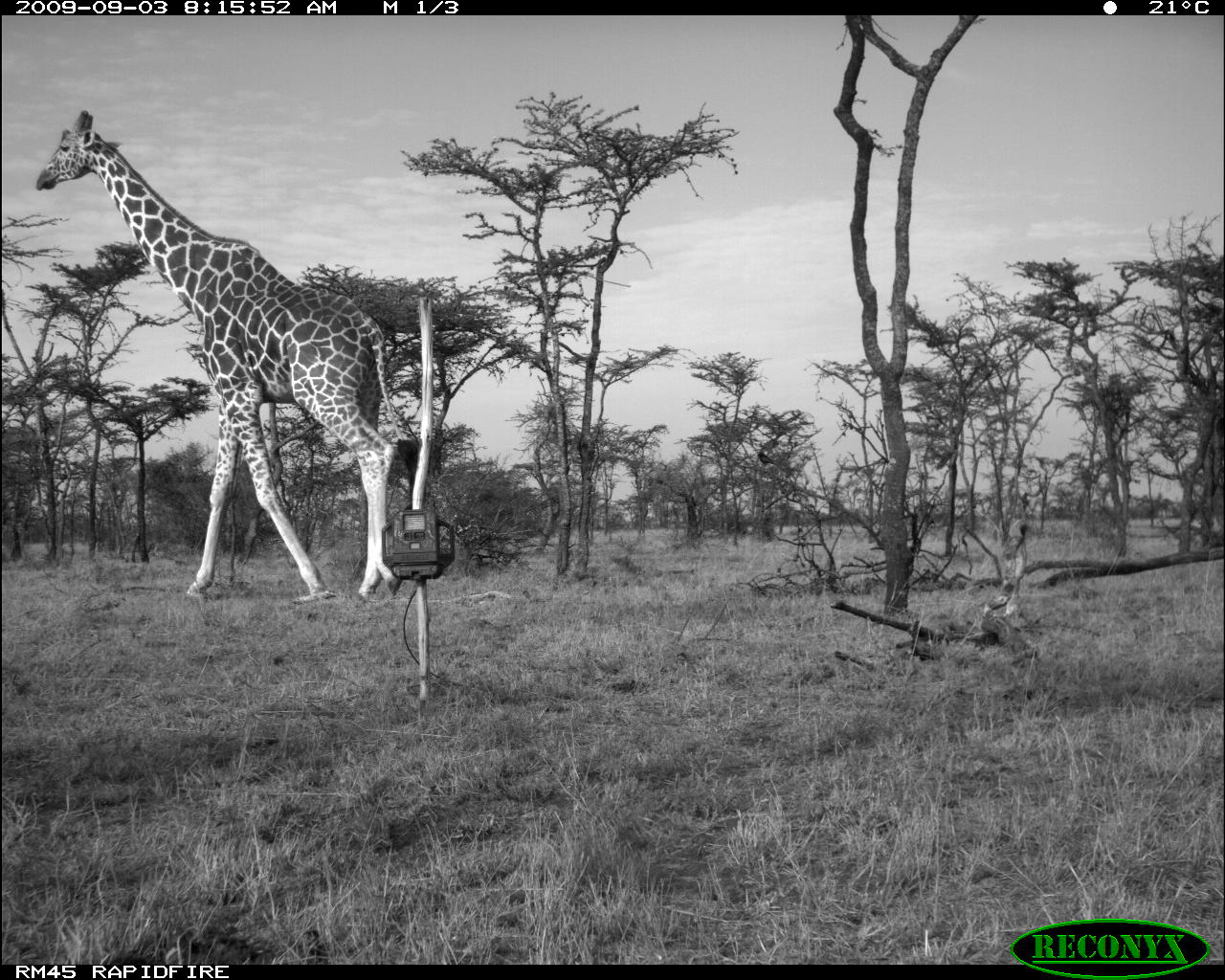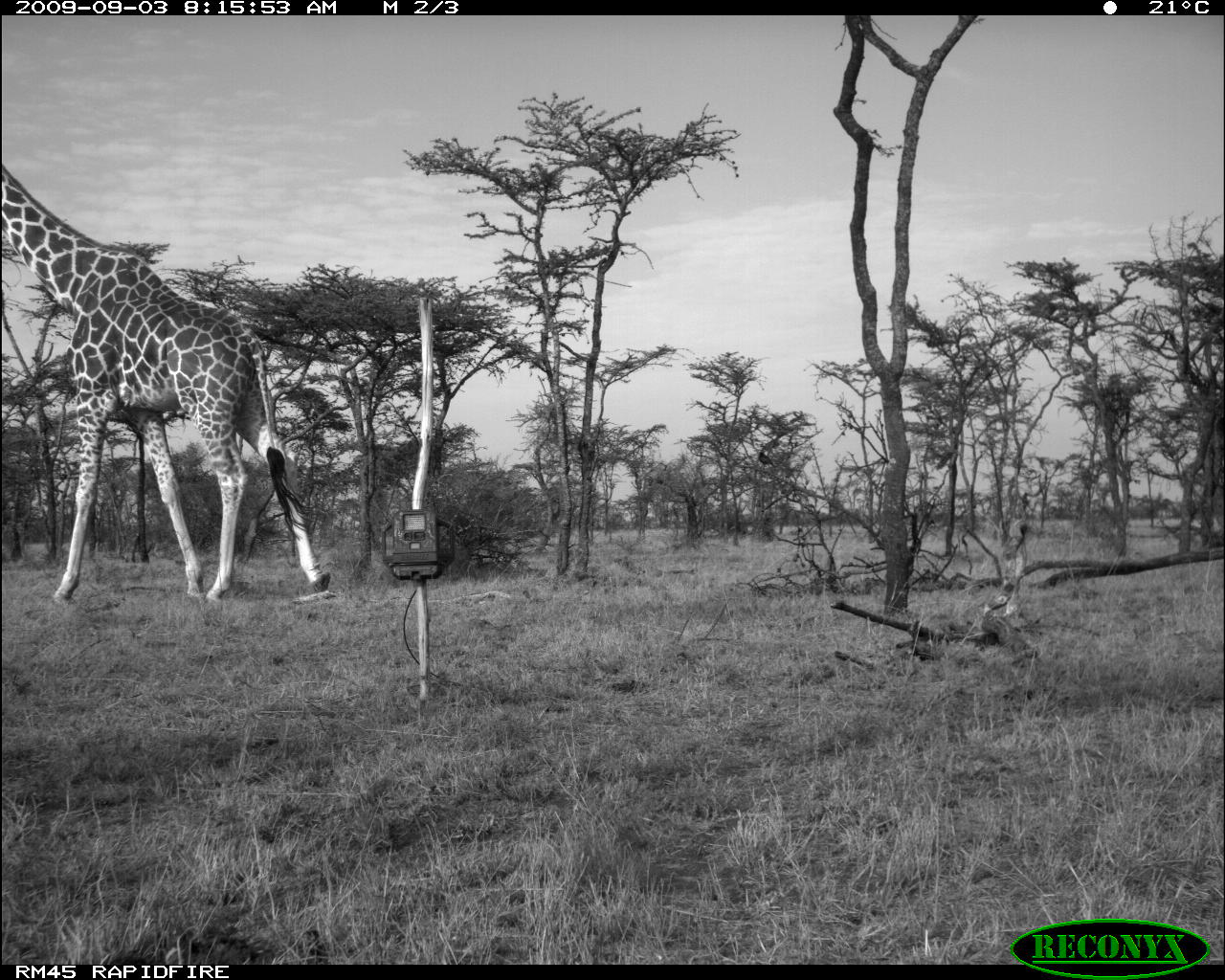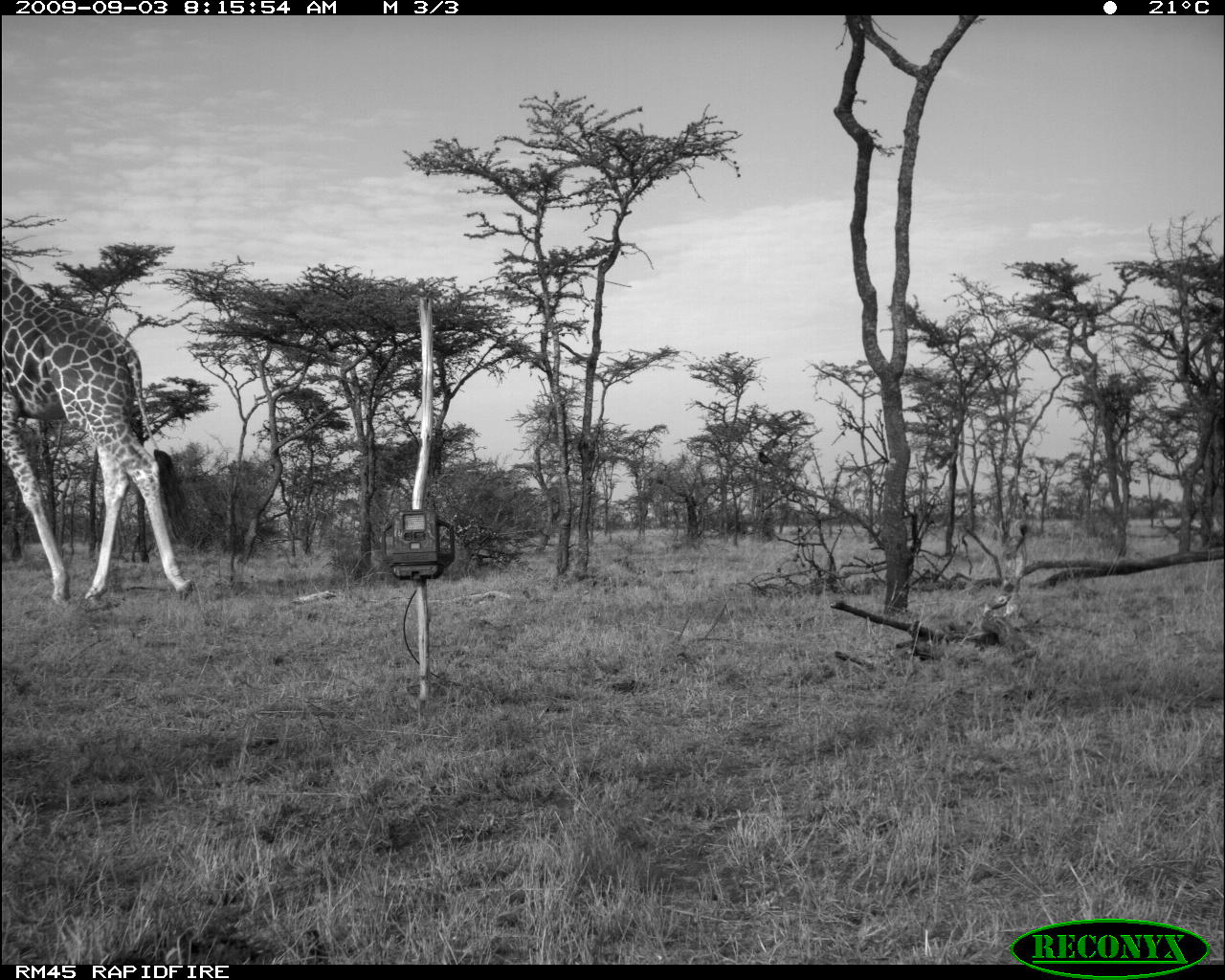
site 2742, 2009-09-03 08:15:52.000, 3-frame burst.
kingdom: Animalia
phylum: Chordata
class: Mammalia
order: Artiodactyla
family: Giraffidae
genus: Giraffa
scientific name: Giraffa camelopardalis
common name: giraffe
Giraffa camelopardalis (giraffe), count 1.